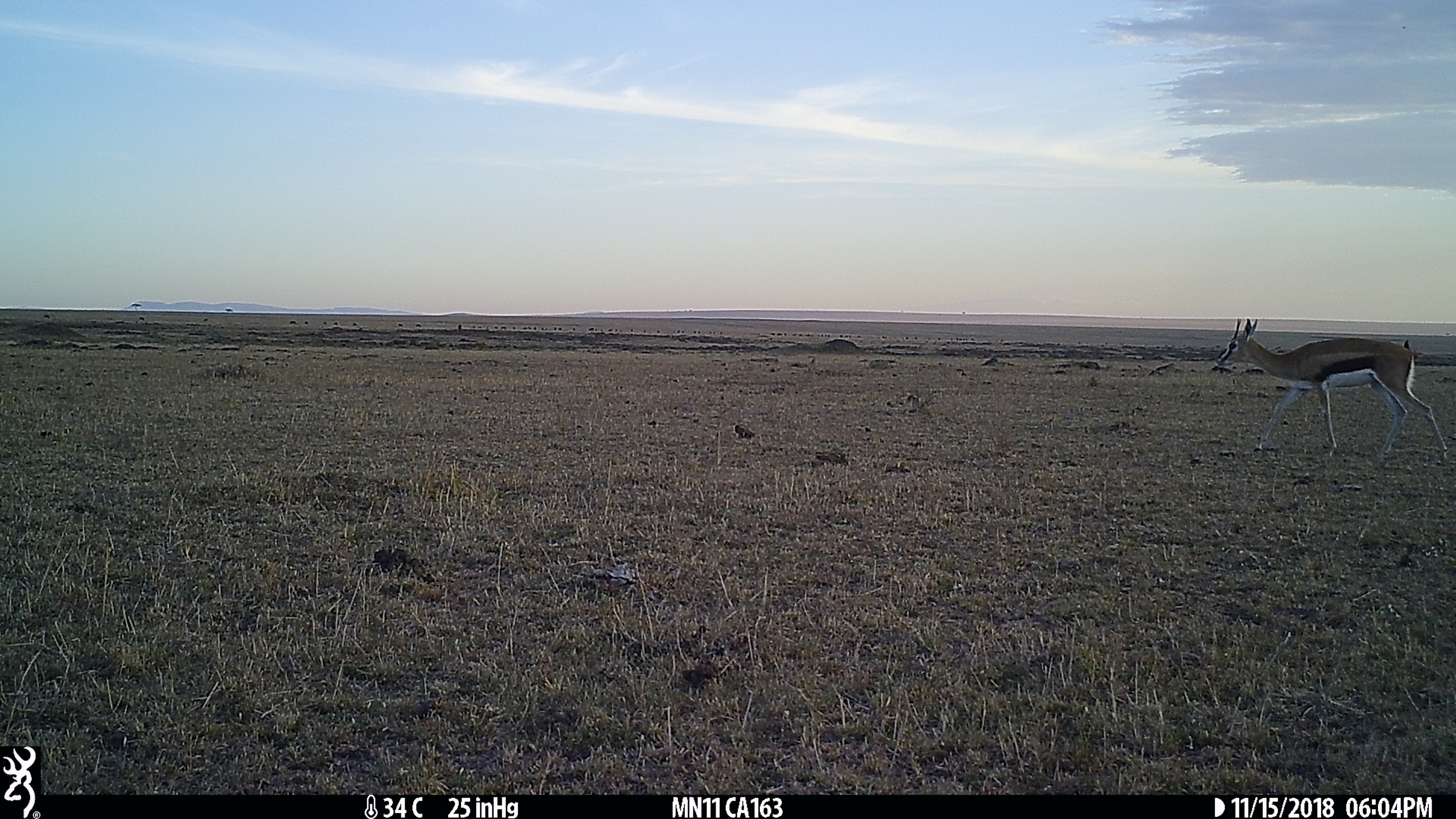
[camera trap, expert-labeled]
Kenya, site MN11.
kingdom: Animalia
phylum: Chordata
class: Mammalia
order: Artiodactyla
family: Bovidae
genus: Eudorcas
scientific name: Eudorcas thomsonii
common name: thomon's gazelle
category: gazelle thomsons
Gazelle thomsons (thomon's gazelle) (Eudorcas thomsonii).